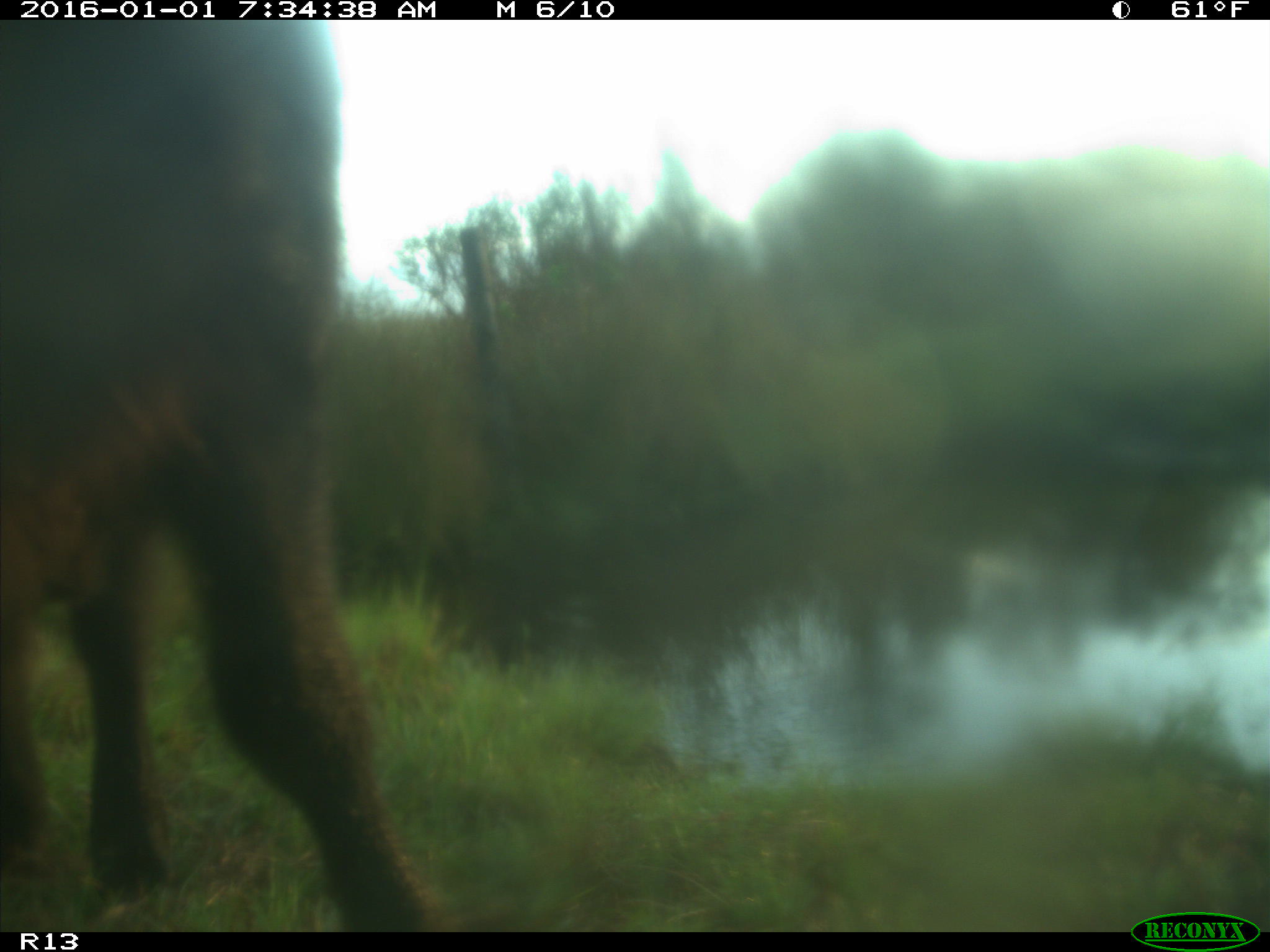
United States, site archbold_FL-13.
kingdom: Animalia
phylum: Chordata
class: Mammalia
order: Artiodactyla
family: Bovidae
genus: Bos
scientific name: Bos taurus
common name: domestic cow